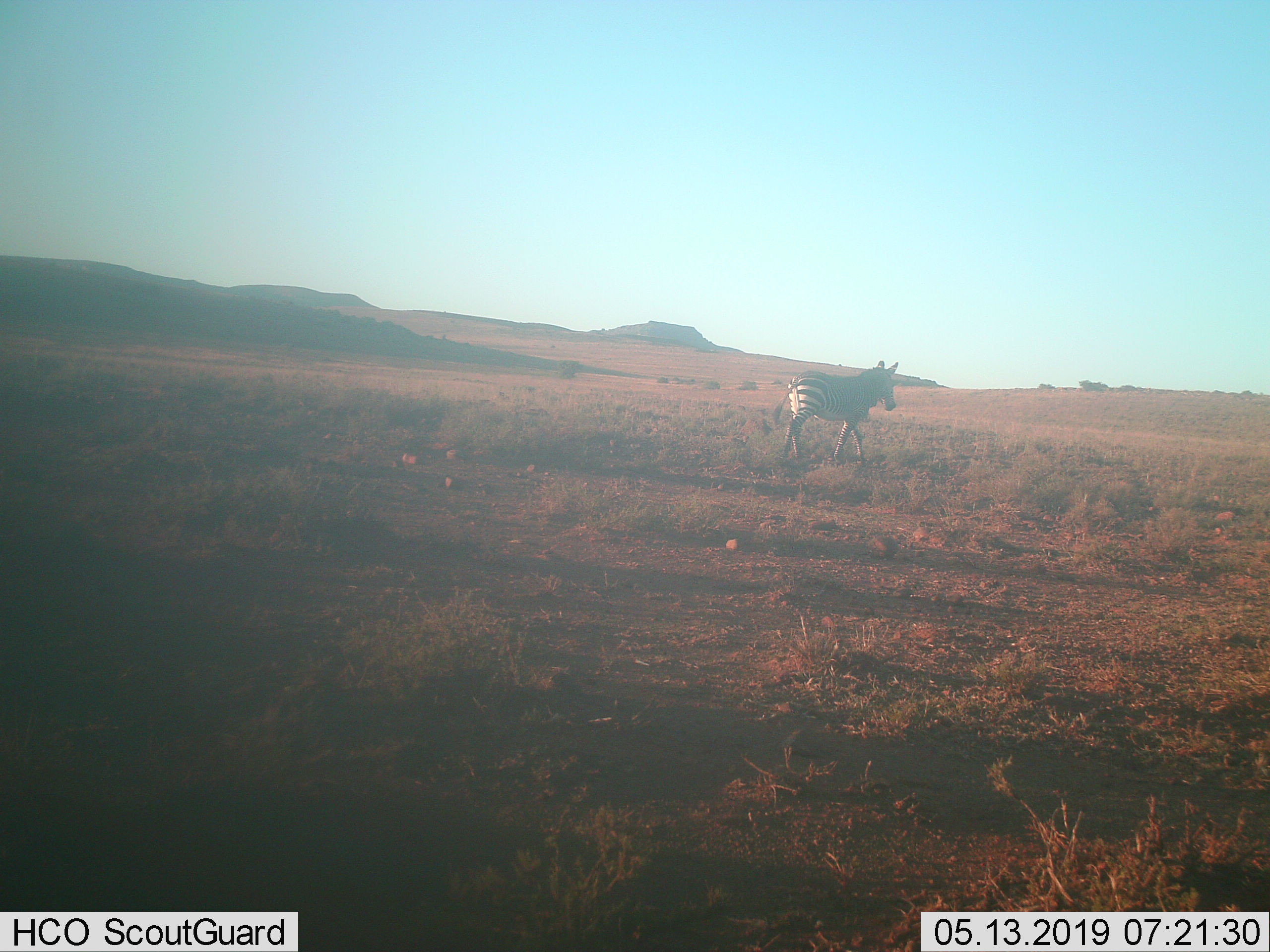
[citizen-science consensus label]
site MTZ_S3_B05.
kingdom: Animalia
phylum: Chordata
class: Mammalia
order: Perissodactyla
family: Equidae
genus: Equus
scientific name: Equus zebra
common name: mountain zebra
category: zebramountain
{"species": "zebramountain (mountain zebra) (Equus zebra)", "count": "1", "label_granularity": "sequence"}